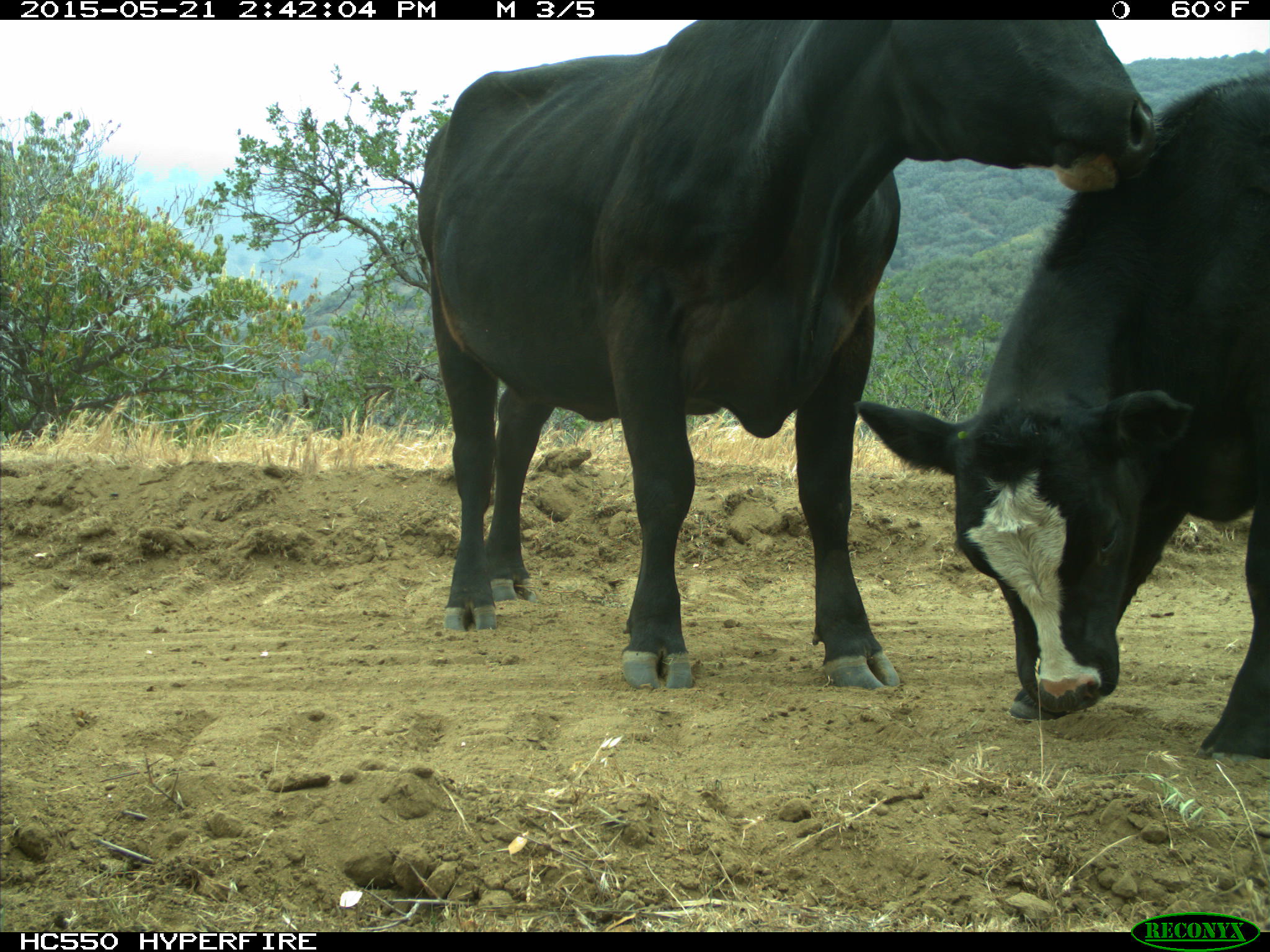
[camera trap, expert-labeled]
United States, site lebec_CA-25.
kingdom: Animalia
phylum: Chordata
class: Mammalia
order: Artiodactyla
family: Bovidae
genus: Bos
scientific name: Bos taurus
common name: domestic cow